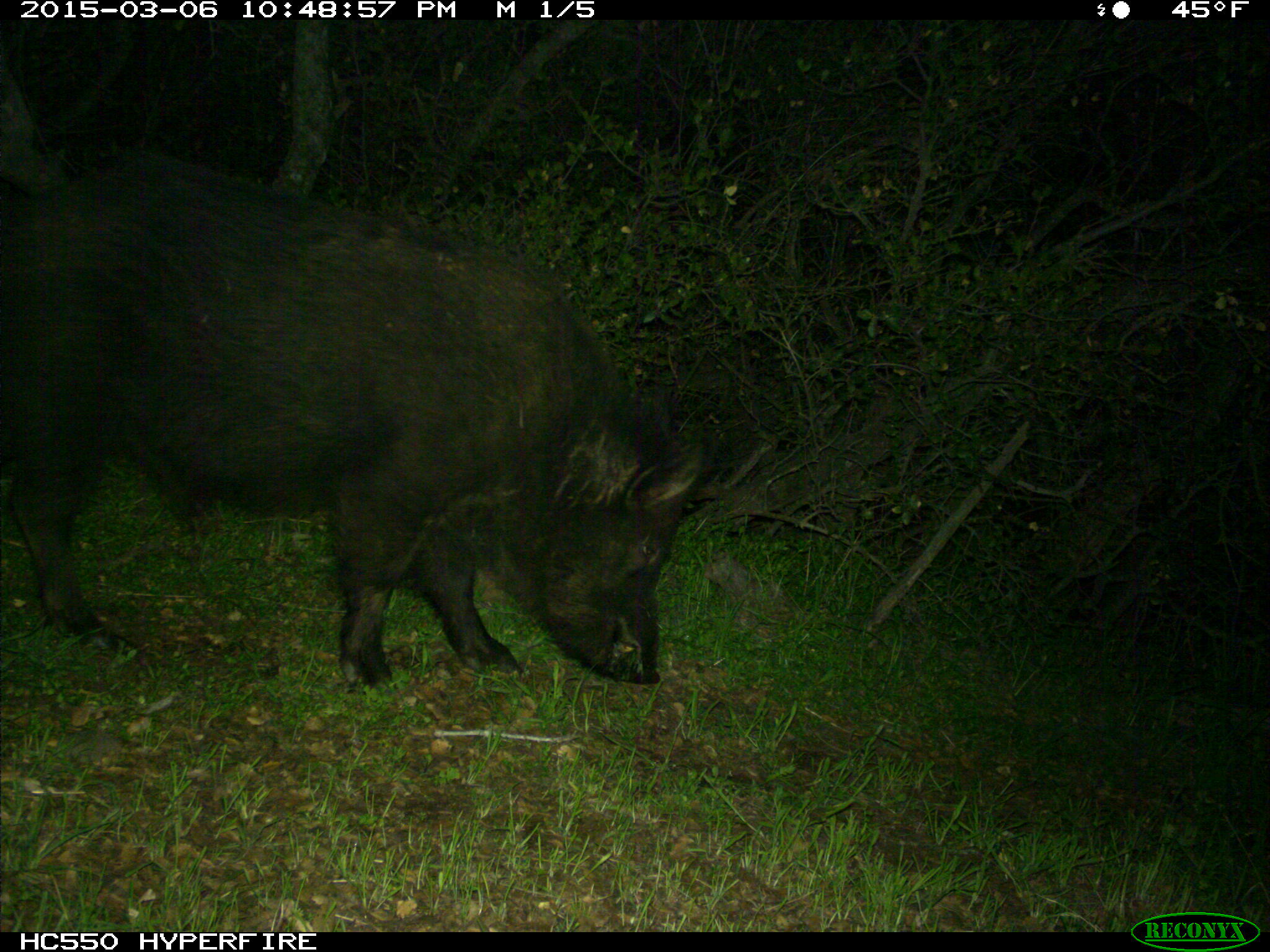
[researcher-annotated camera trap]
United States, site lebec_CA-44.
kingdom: Animalia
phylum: Chordata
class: Mammalia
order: Artiodactyla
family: Suidae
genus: Sus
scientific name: Sus scrofa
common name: wild boar